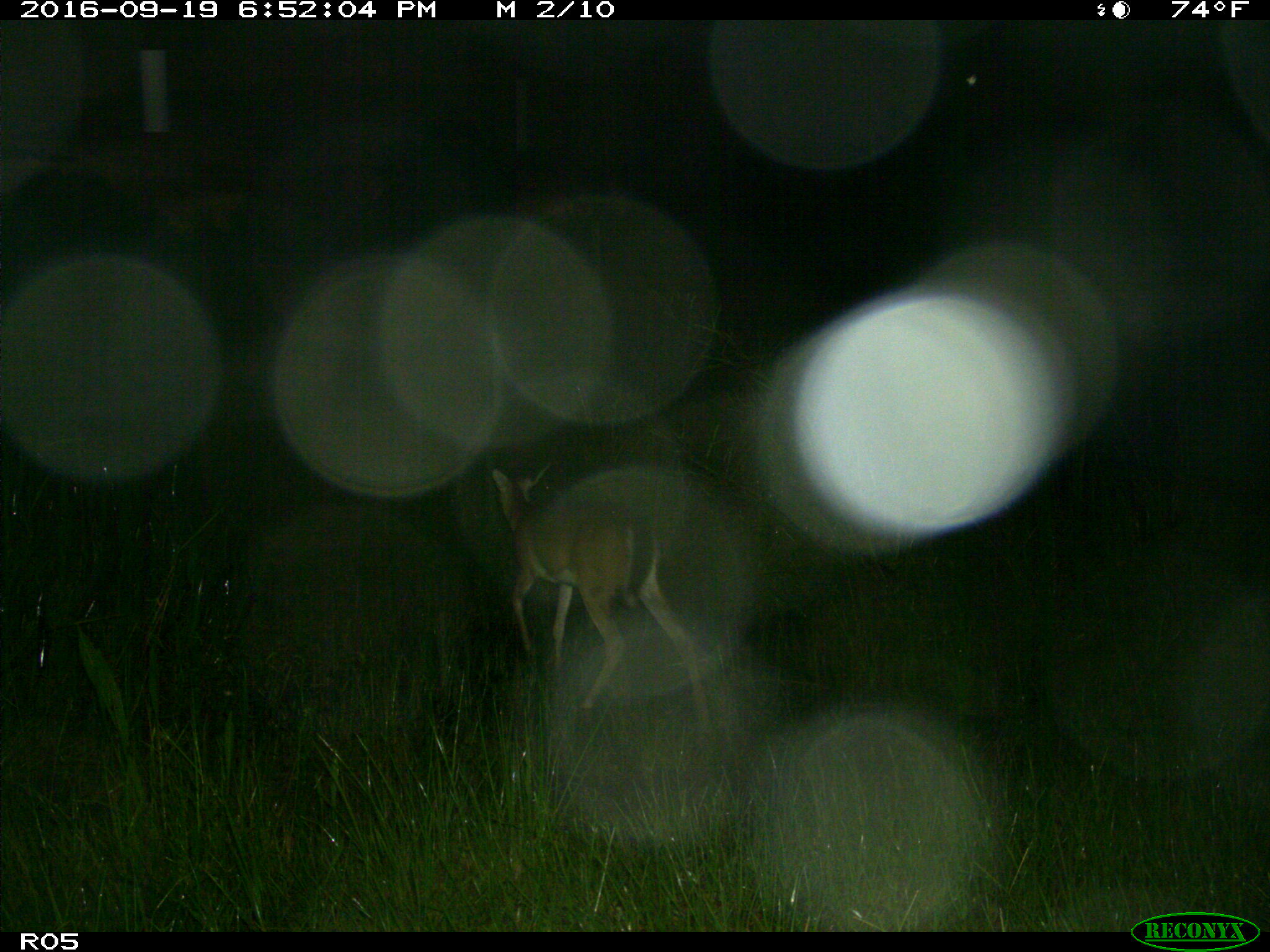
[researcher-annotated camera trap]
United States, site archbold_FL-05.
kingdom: Animalia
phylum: Chordata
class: Mammalia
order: Artiodactyla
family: Cervidae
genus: Odocoileus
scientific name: Odocoileus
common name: deer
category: unidentified deer